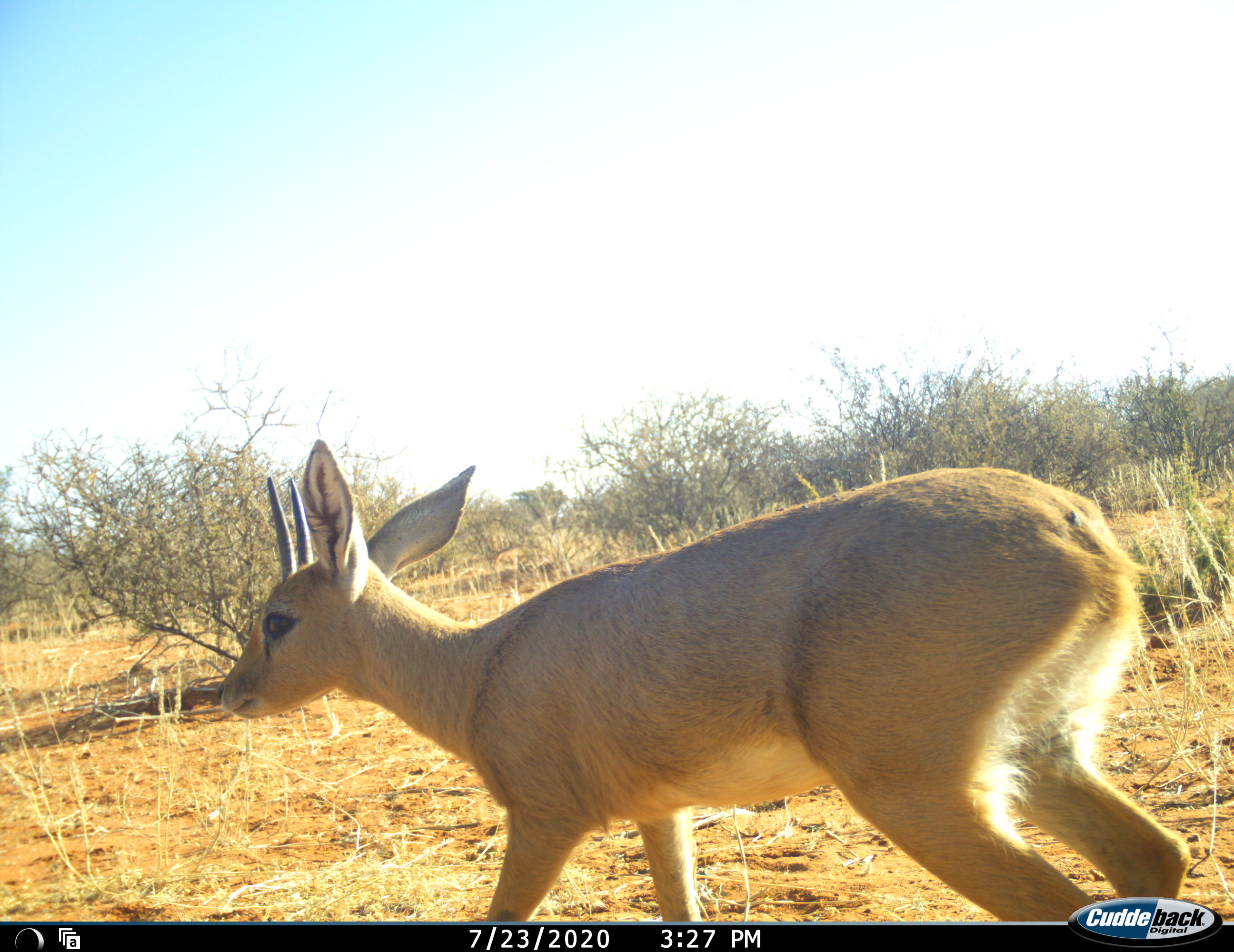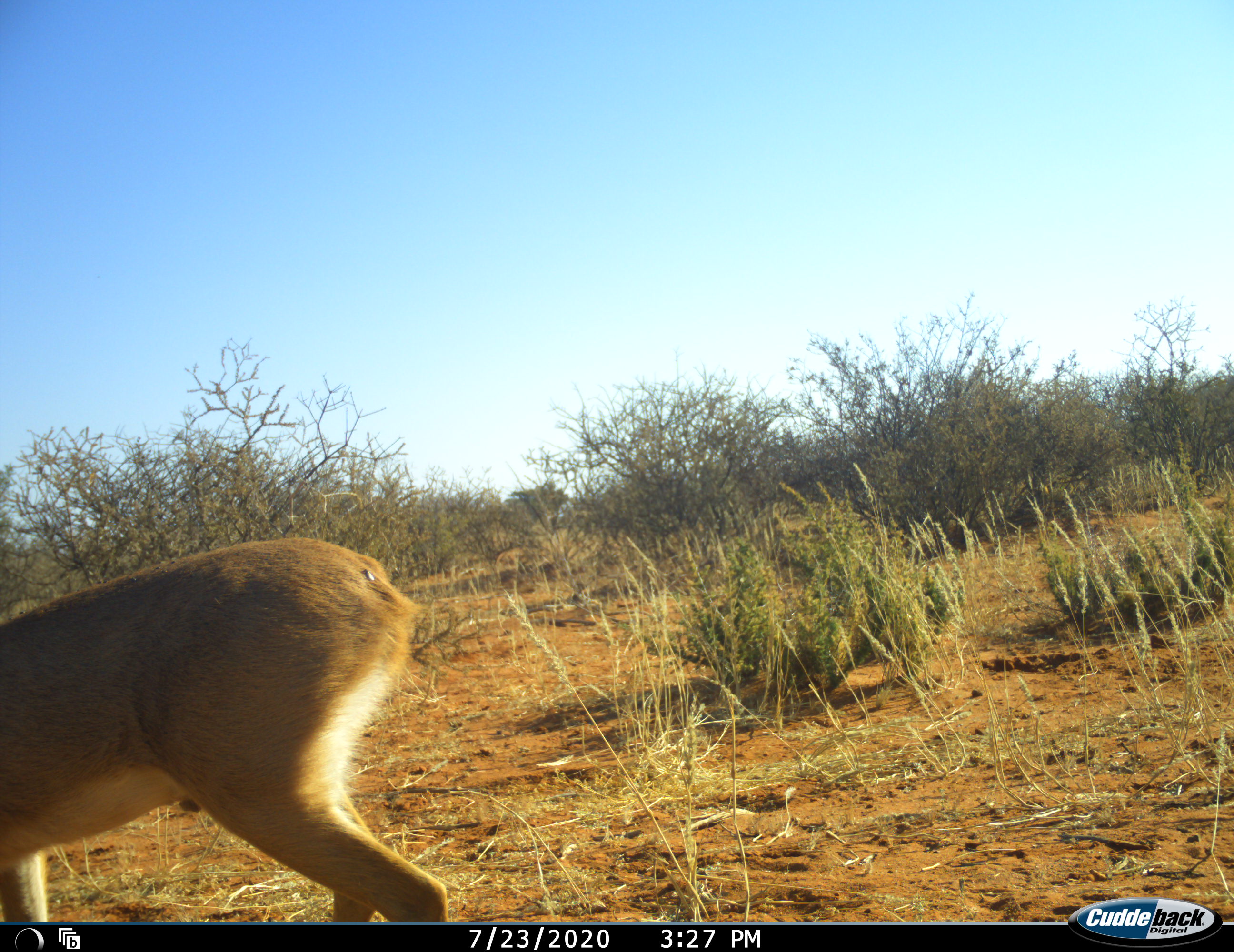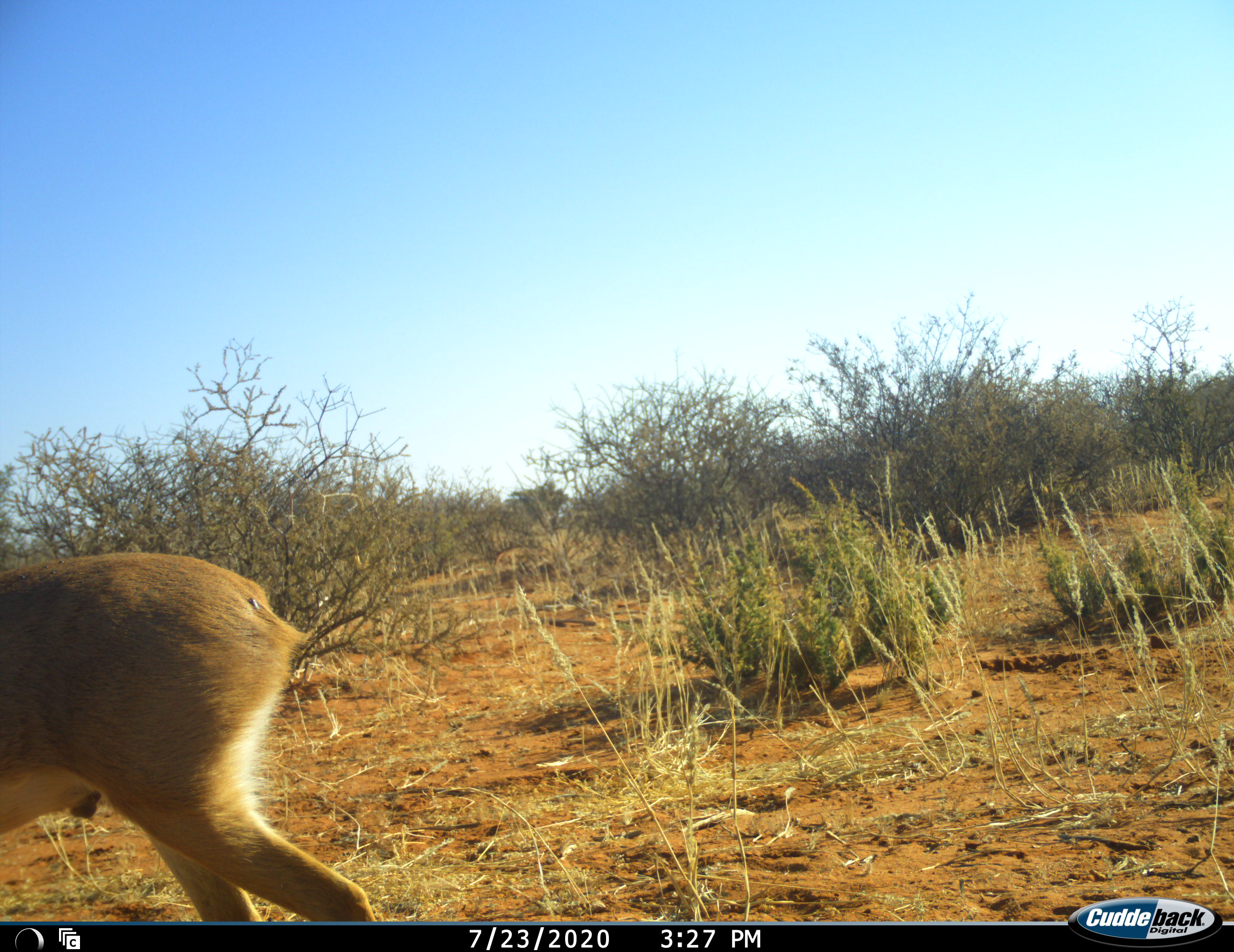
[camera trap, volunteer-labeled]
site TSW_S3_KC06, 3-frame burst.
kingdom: Animalia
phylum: Chordata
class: Mammalia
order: Artiodactyla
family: Bovidae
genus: Raphicerus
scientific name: Raphicerus campestris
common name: steenbok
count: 1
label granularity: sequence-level